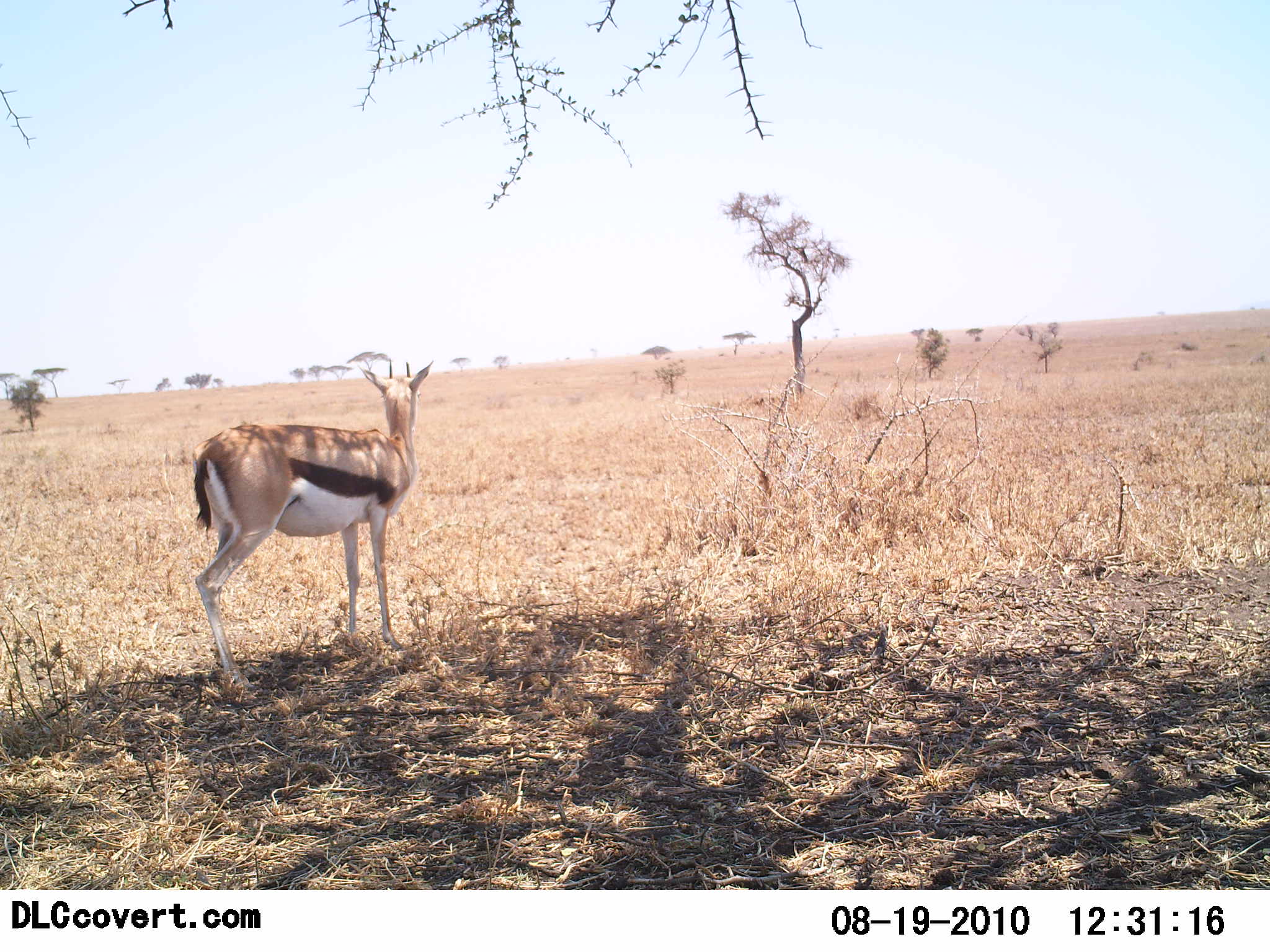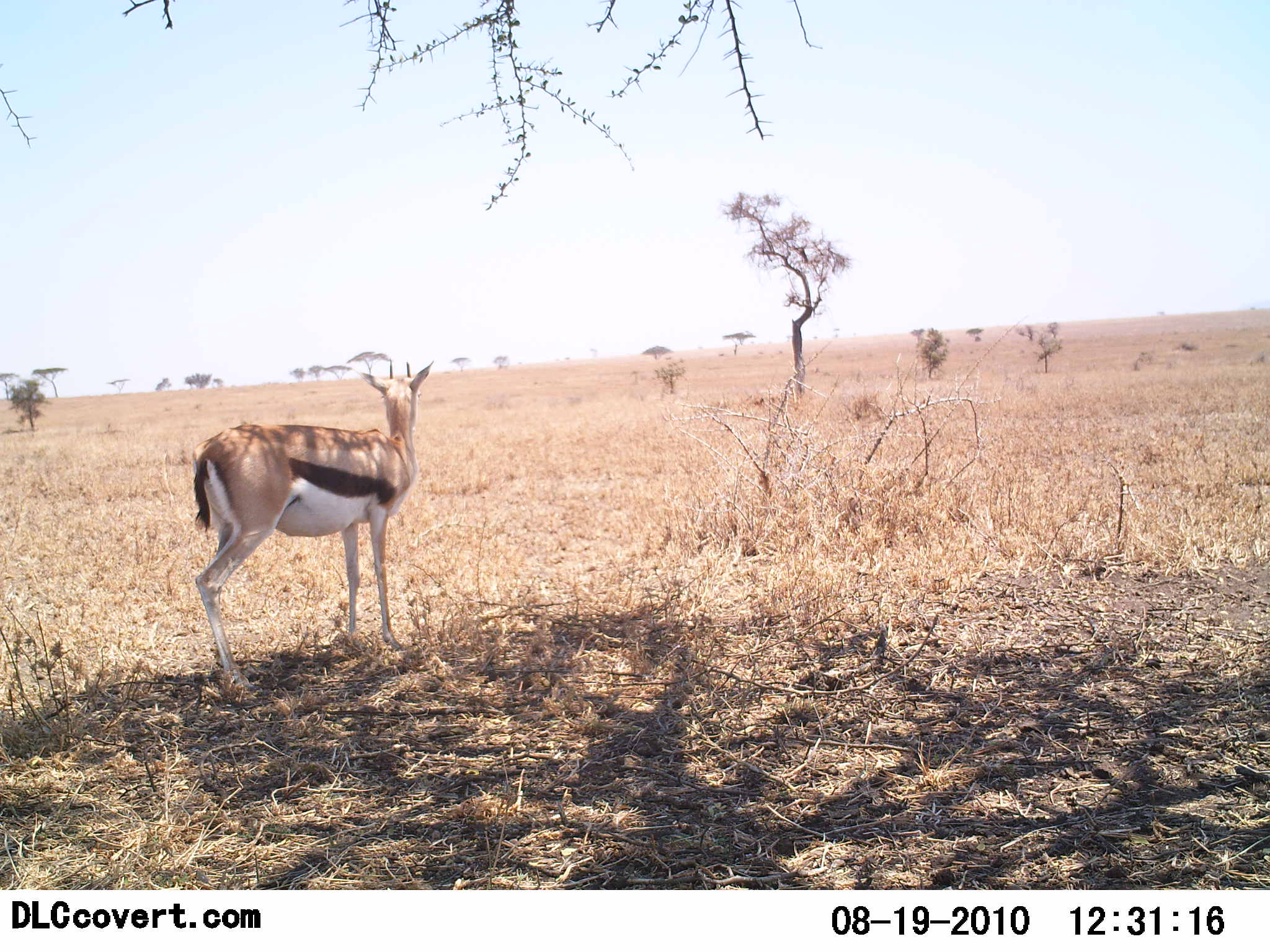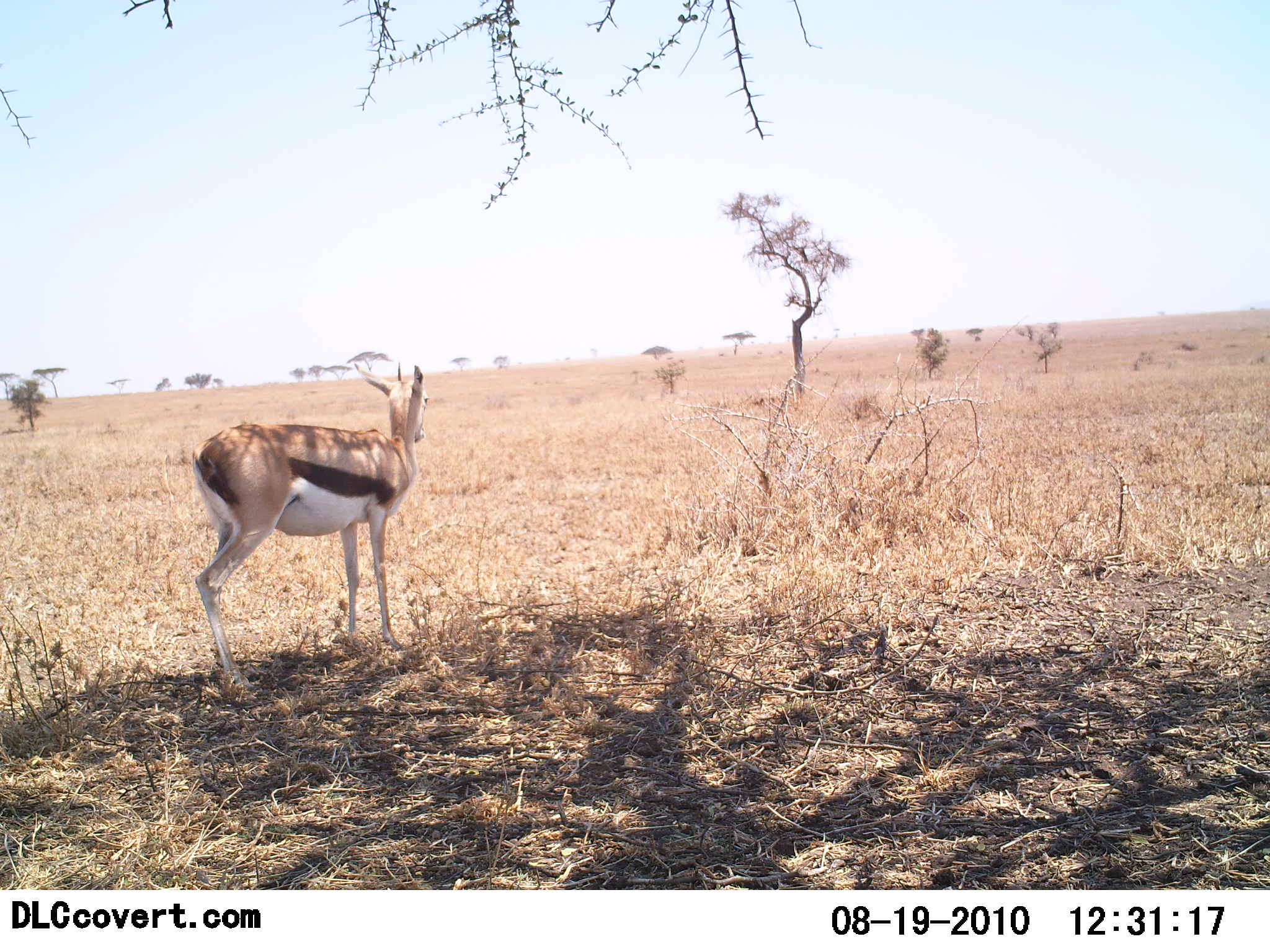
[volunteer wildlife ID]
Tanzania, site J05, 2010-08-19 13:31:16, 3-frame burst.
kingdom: Animalia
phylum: Chordata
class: Mammalia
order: Artiodactyla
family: Bovidae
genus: Eudorcas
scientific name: Eudorcas thomsonii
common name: thomson's gazelle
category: gazellethomsons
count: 1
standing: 100%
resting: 0%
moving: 0%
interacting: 0%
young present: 0%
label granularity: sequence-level